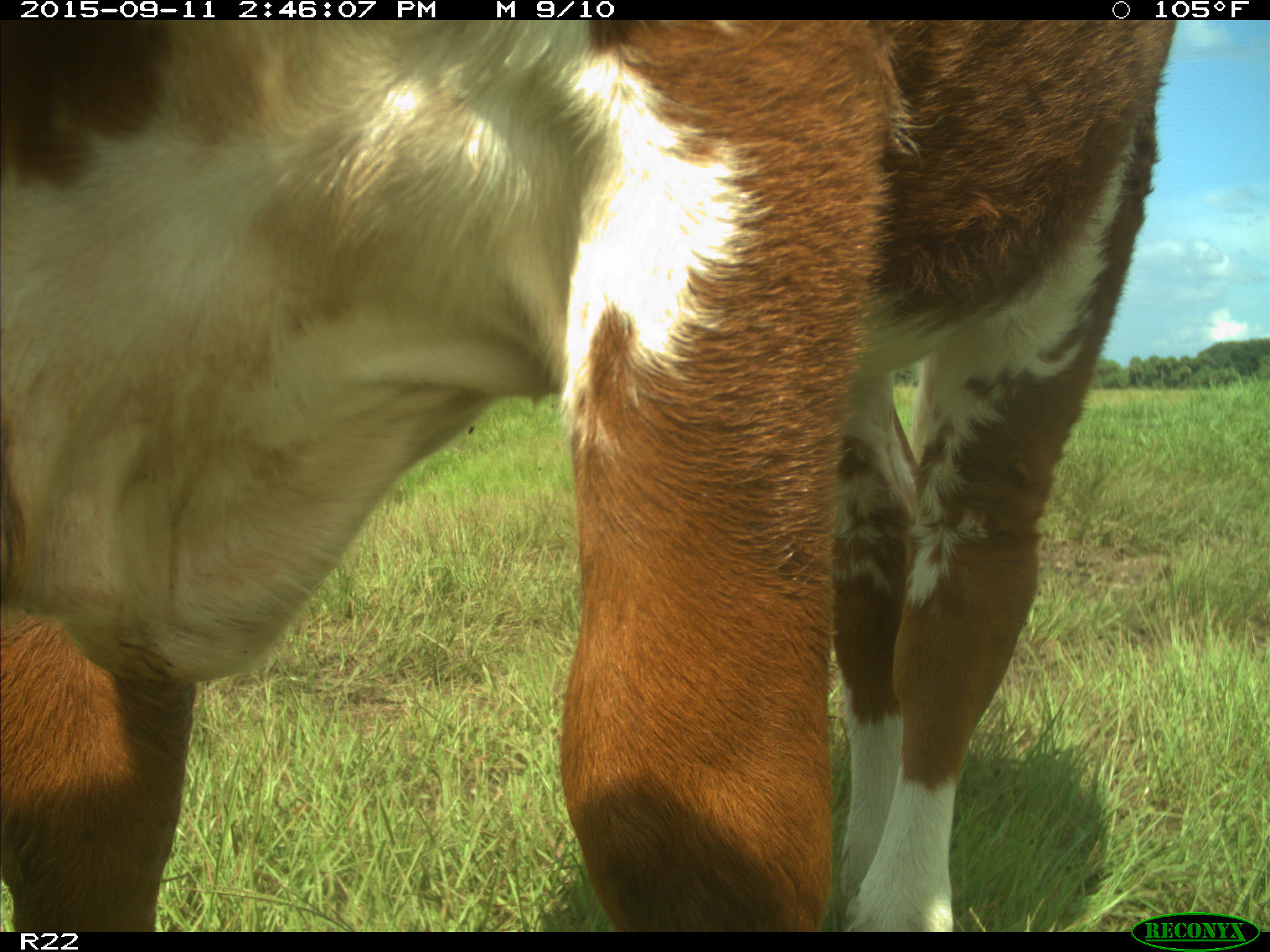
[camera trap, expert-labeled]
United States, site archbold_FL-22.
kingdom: Animalia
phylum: Chordata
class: Mammalia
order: Artiodactyla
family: Bovidae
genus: Bos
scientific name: Bos taurus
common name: domestic cow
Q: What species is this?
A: Bos taurus (domestic cow).